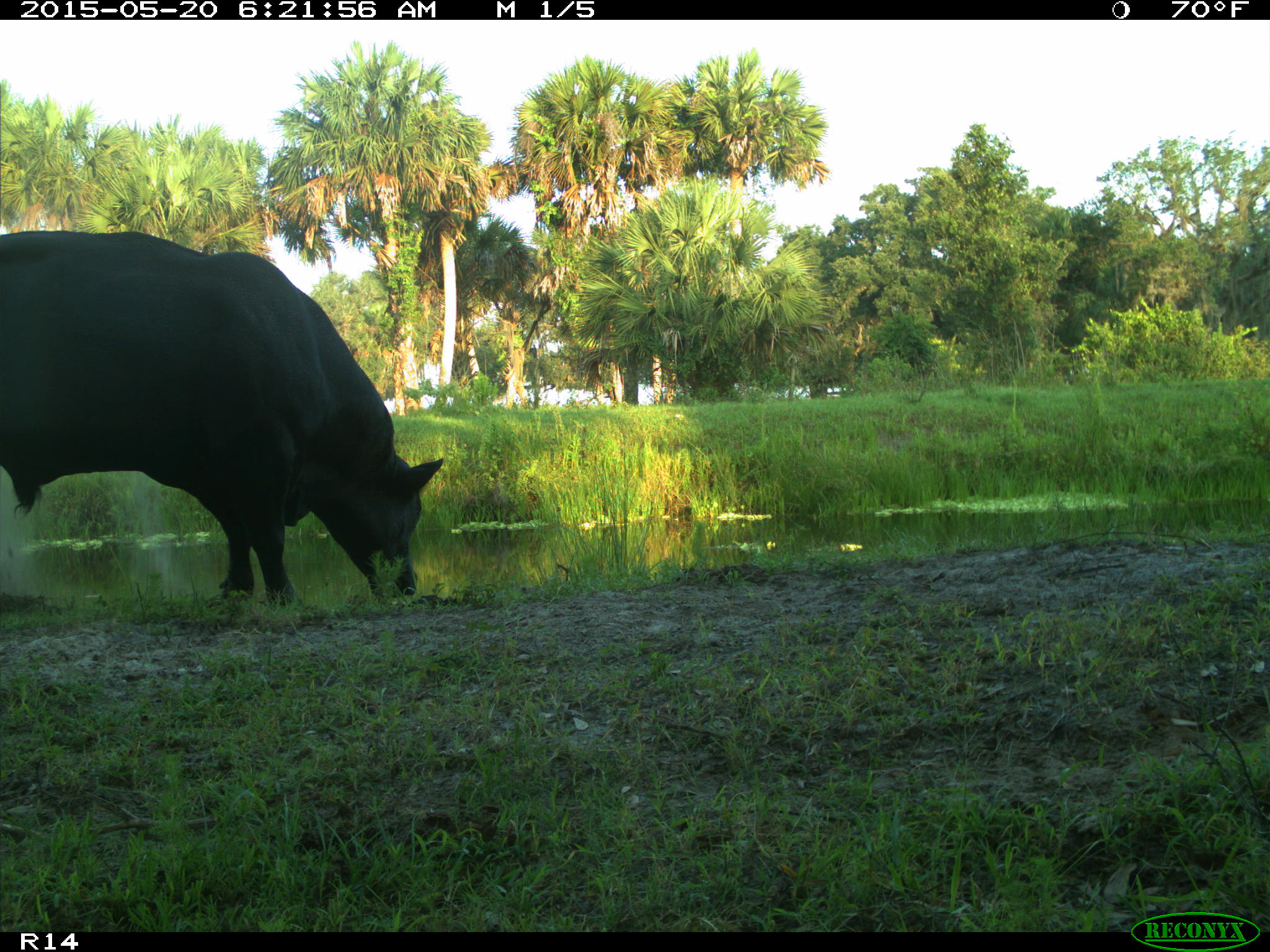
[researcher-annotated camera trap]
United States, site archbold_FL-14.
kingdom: Animalia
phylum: Chordata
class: Mammalia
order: Artiodactyla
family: Bovidae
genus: Bos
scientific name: Bos taurus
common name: domestic cow